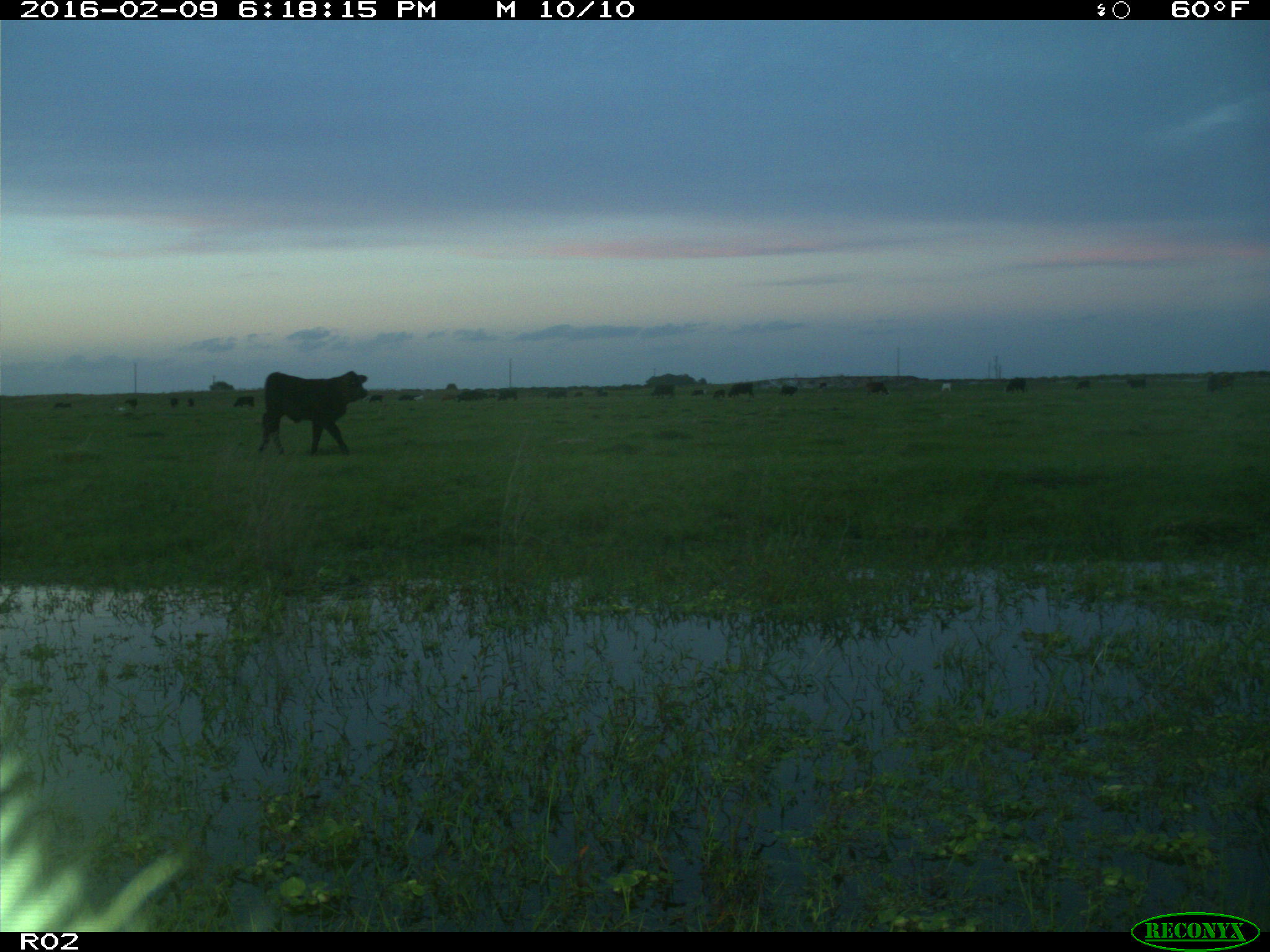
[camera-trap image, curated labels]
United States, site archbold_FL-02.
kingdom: Animalia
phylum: Chordata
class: Mammalia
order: Artiodactyla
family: Bovidae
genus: Bos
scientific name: Bos taurus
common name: domestic cow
Bos taurus (domestic cow).